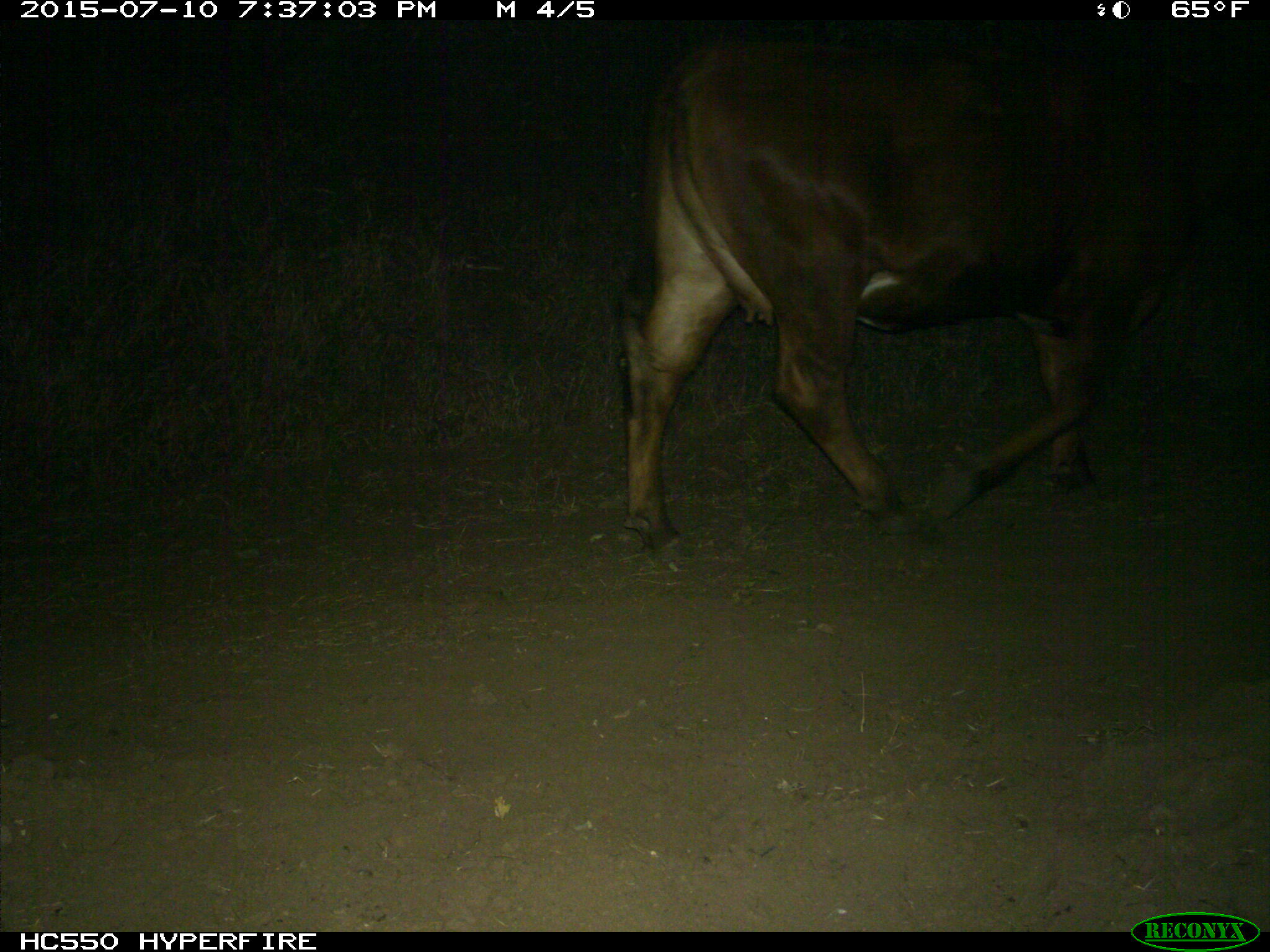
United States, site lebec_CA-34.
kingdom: Animalia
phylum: Chordata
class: Mammalia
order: Artiodactyla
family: Bovidae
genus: Bos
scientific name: Bos taurus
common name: domestic cow